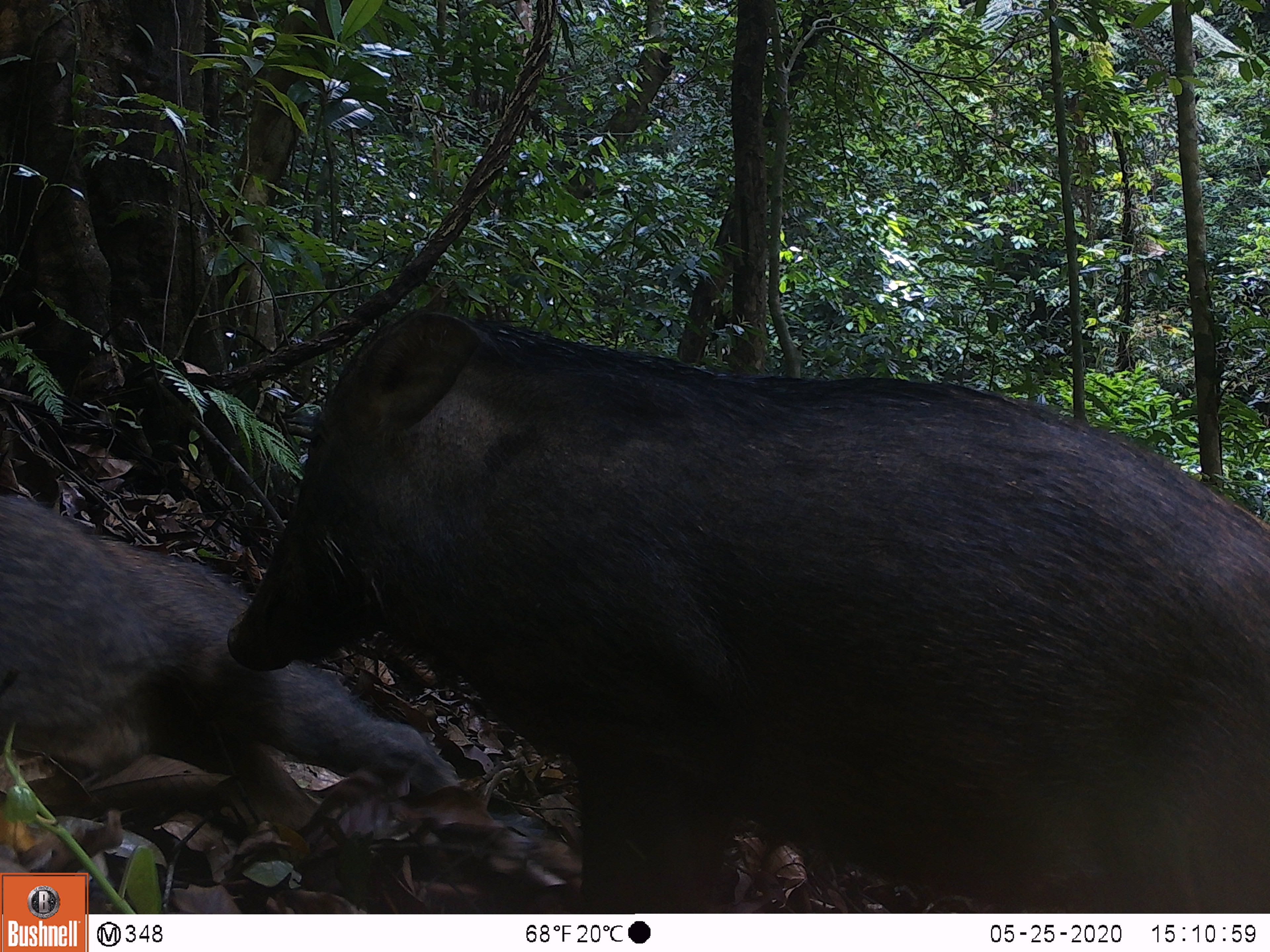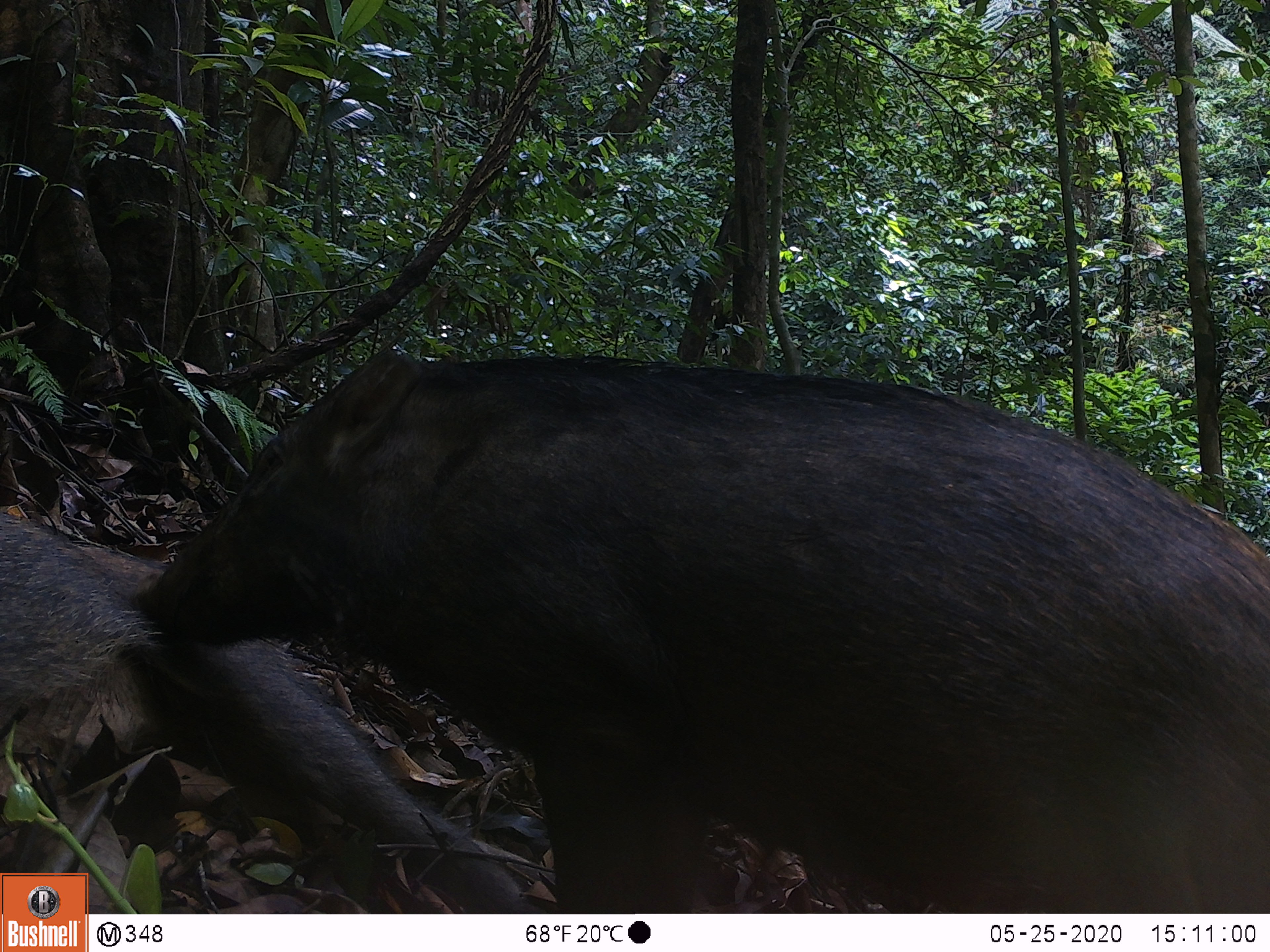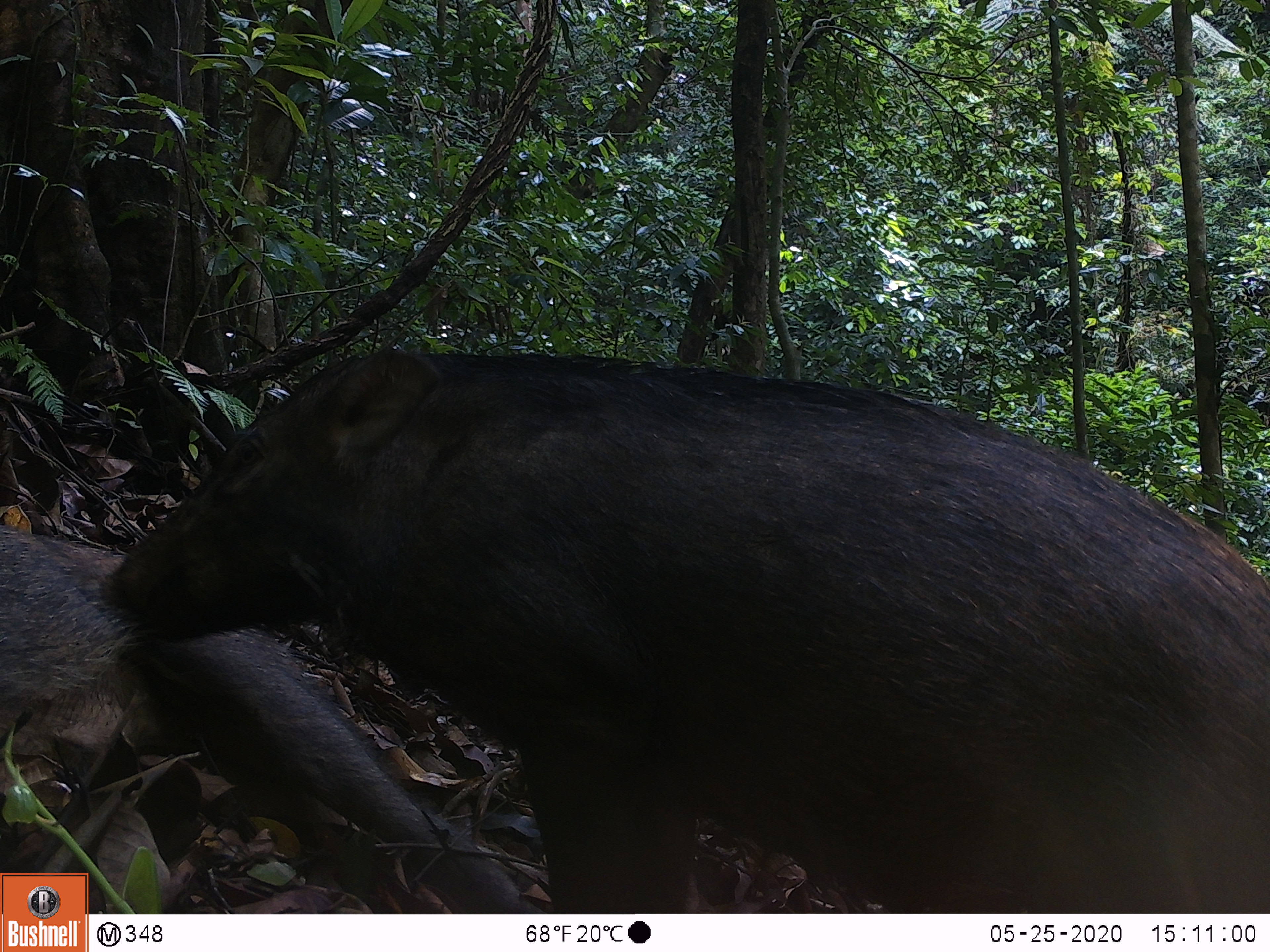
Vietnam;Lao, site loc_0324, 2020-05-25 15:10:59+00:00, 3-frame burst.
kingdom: Animalia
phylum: Chordata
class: Mammalia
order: Artiodactyla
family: Suidae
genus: Sus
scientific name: Sus scrofa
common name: eurasian wild pig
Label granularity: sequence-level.